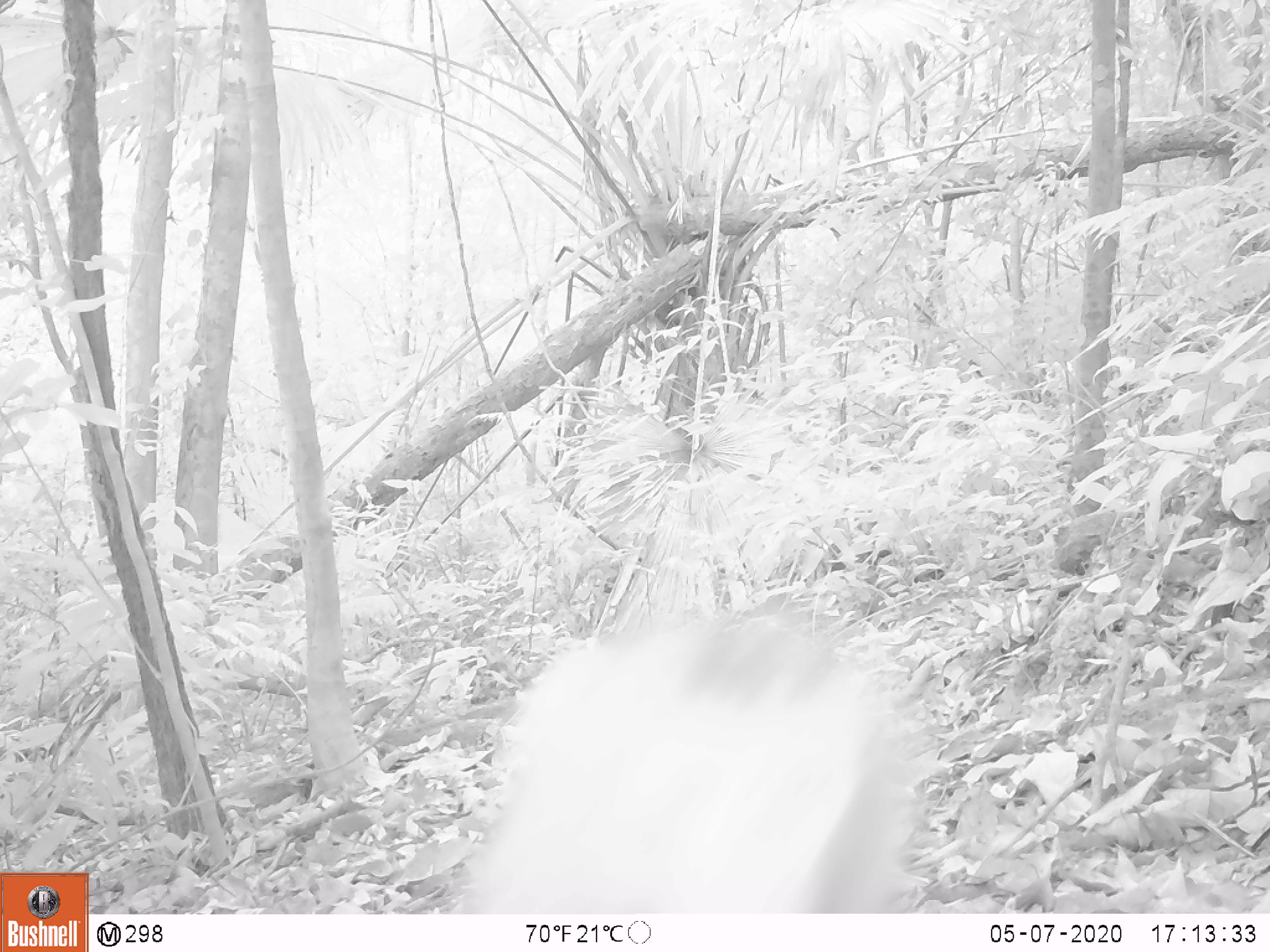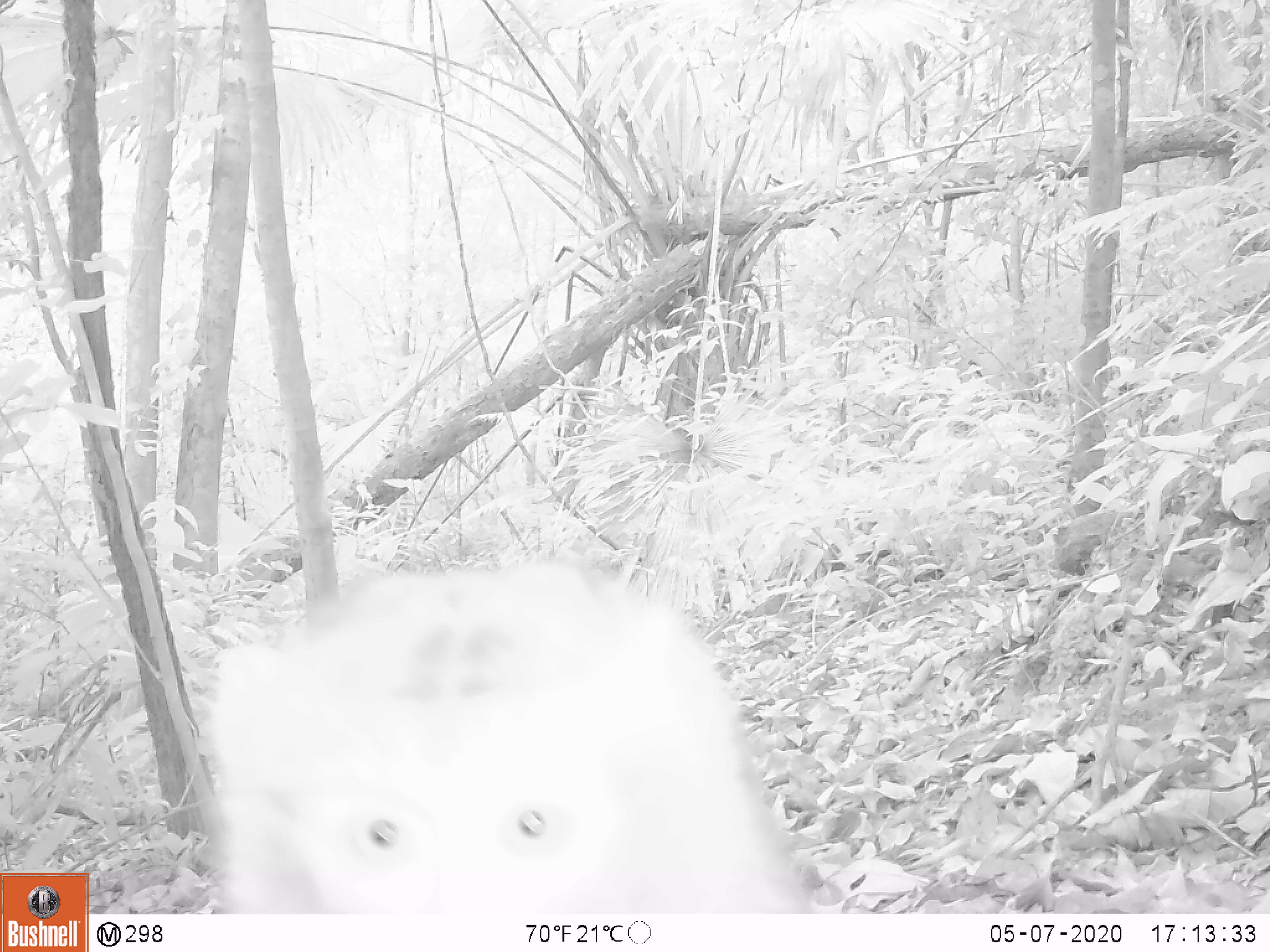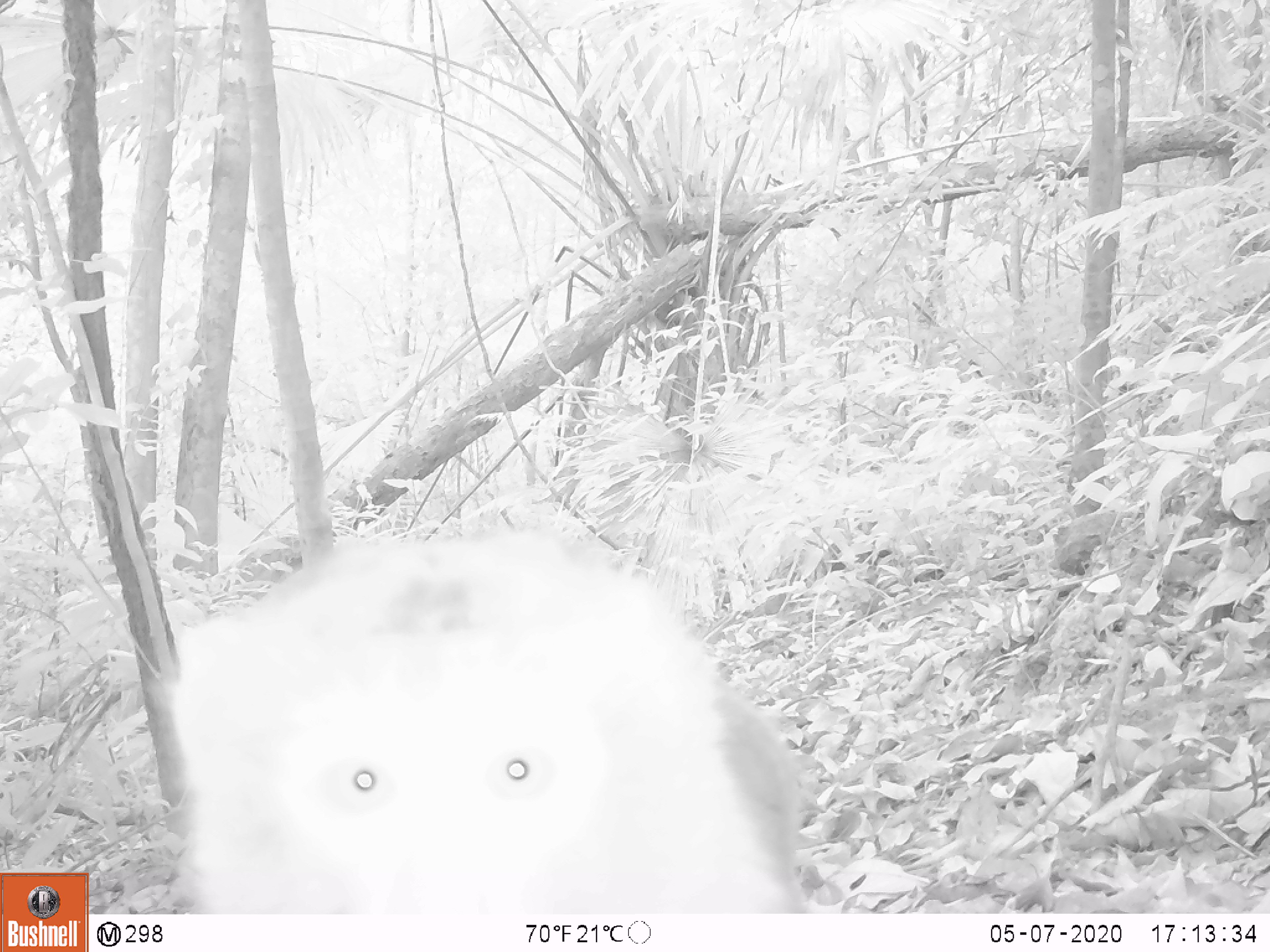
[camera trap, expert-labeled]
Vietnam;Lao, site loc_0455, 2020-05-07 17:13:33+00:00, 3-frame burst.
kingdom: Animalia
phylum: Chordata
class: Mammalia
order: Primates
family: Cercopithecidae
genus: Macaca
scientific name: Macaca nemestrina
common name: pig-tailed macaque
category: pig tailed macaque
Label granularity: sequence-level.